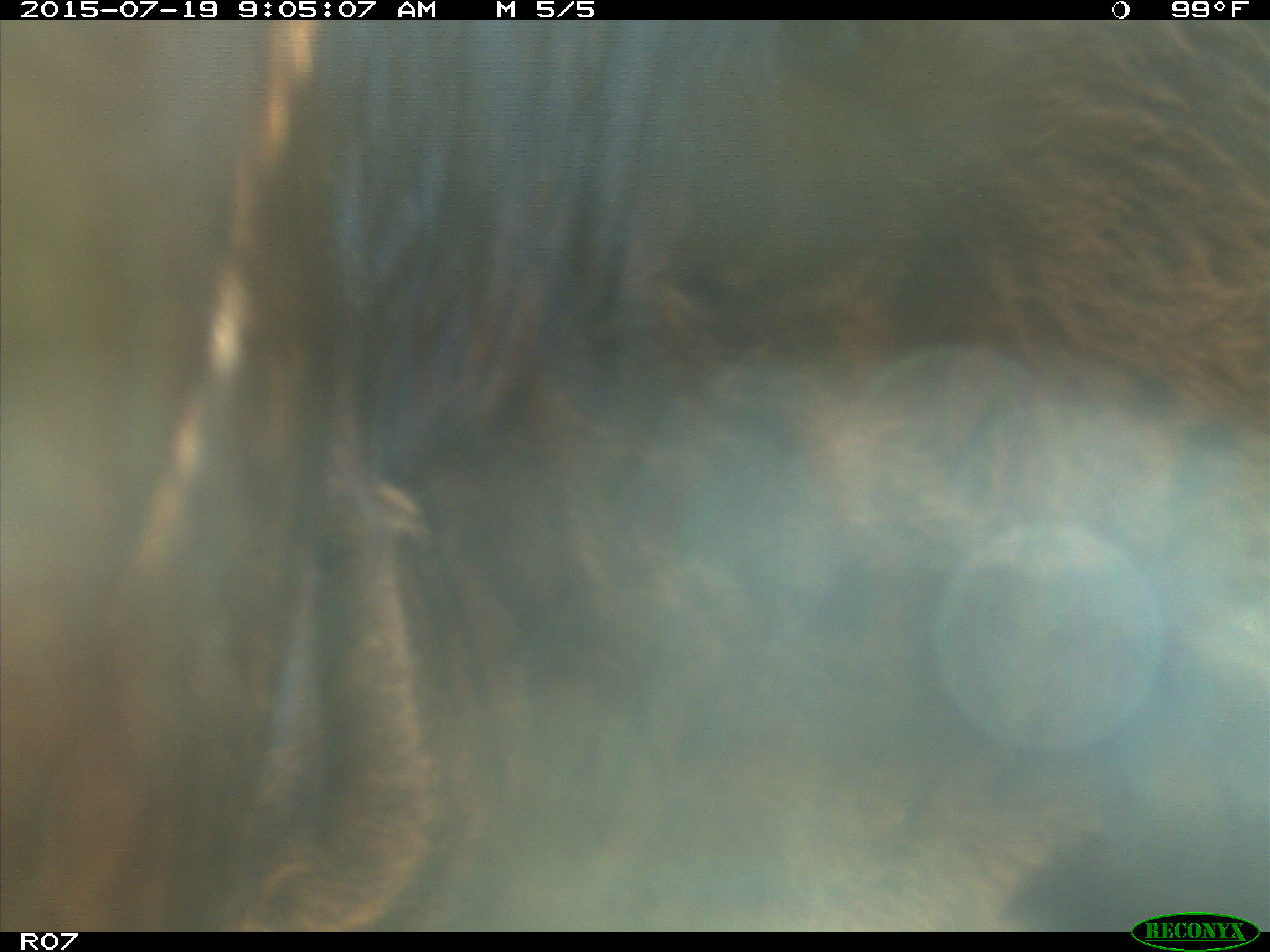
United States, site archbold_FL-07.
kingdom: Animalia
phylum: Chordata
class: Mammalia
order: Artiodactyla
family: Bovidae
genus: Bos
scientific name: Bos taurus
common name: domestic cow